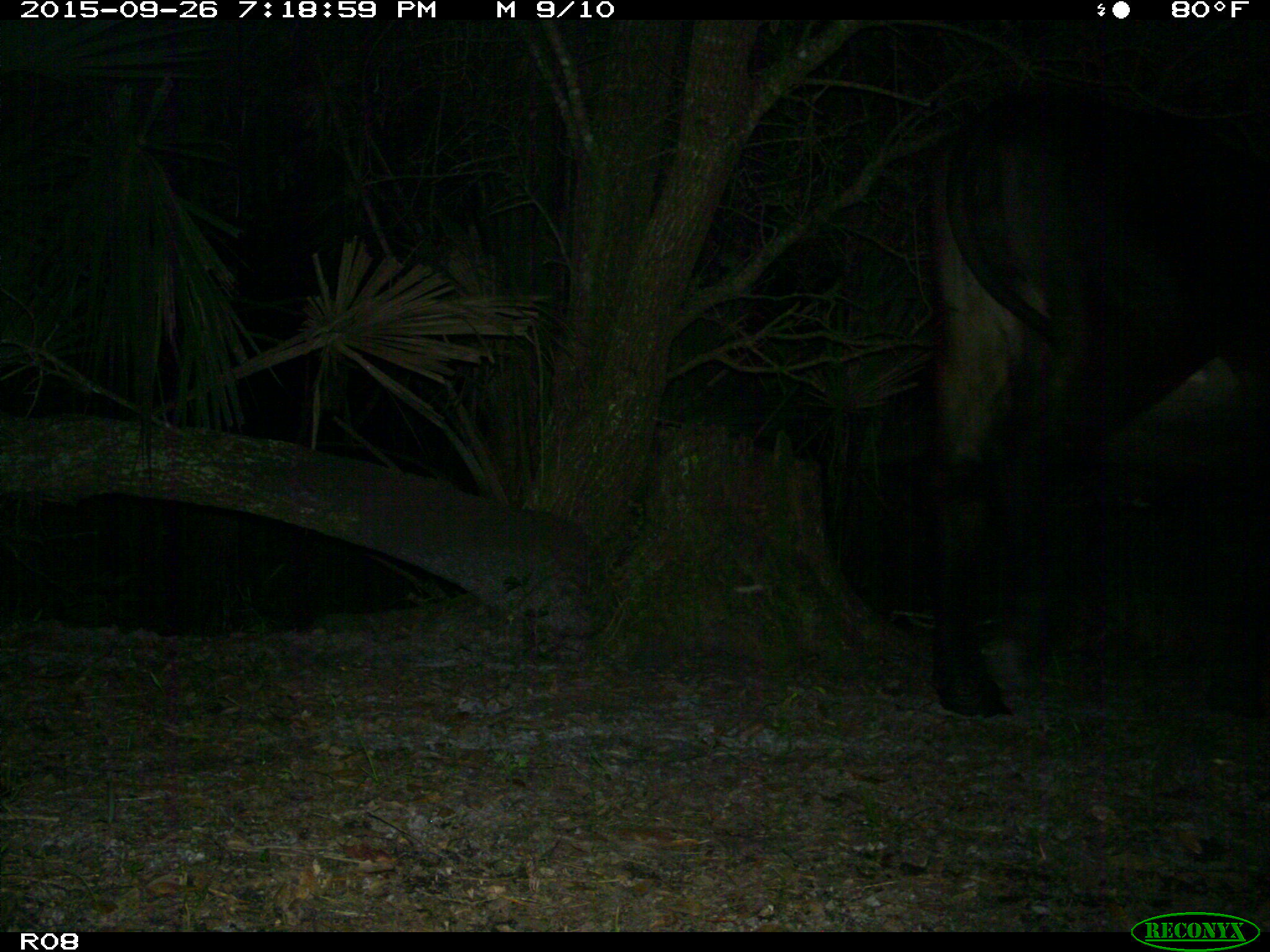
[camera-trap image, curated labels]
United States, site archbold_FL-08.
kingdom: Animalia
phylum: Chordata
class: Mammalia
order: Artiodactyla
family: Bovidae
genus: Bos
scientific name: Bos taurus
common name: domestic cow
Bos taurus (domestic cow).